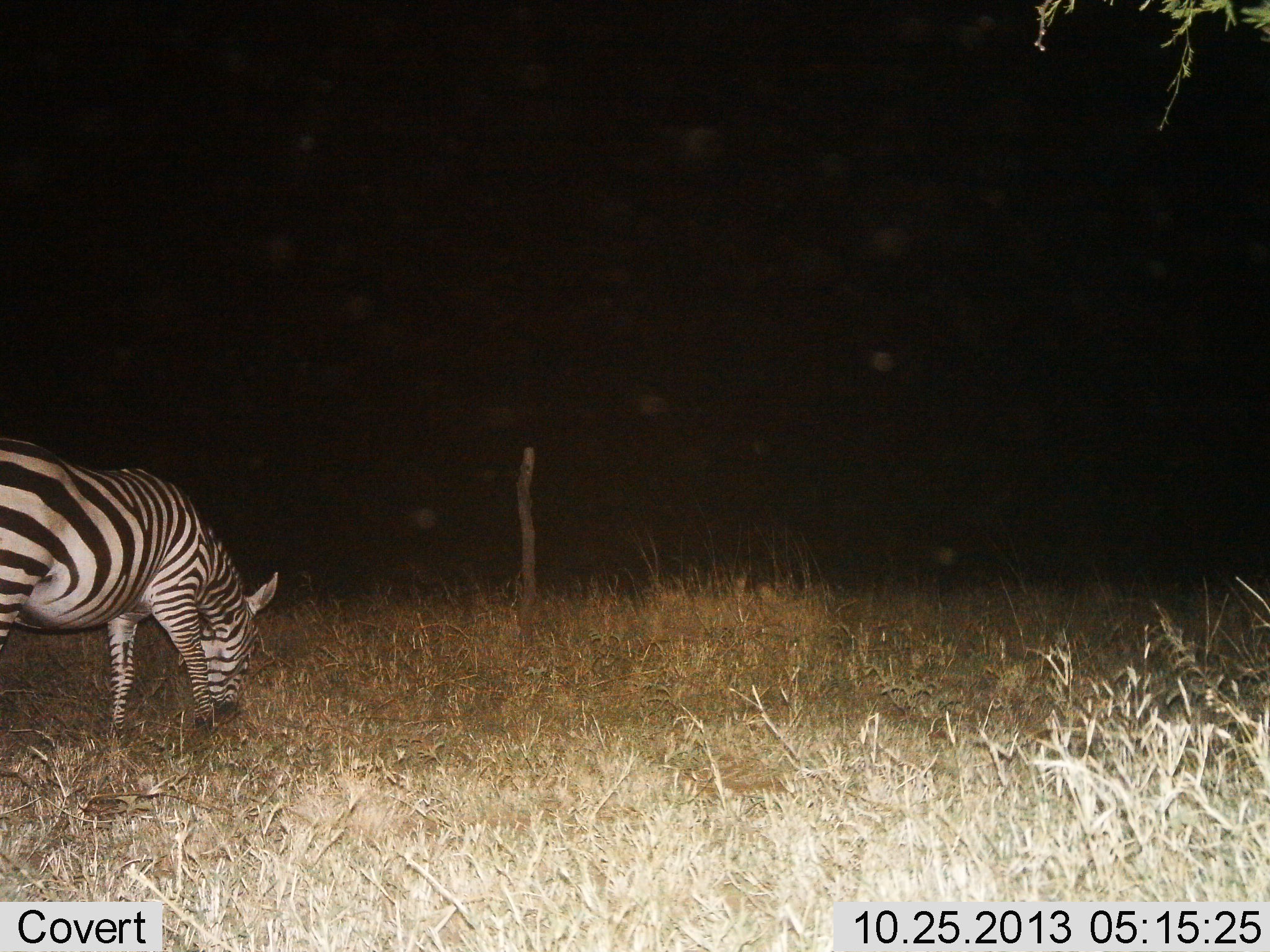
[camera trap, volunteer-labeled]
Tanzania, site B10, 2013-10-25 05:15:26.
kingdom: Animalia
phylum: Chordata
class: Mammalia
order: Perissodactyla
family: Equidae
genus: Equus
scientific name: Equus quagga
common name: plains zebra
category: zebra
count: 1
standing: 8%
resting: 0%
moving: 0%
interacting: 0%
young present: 0%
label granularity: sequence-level